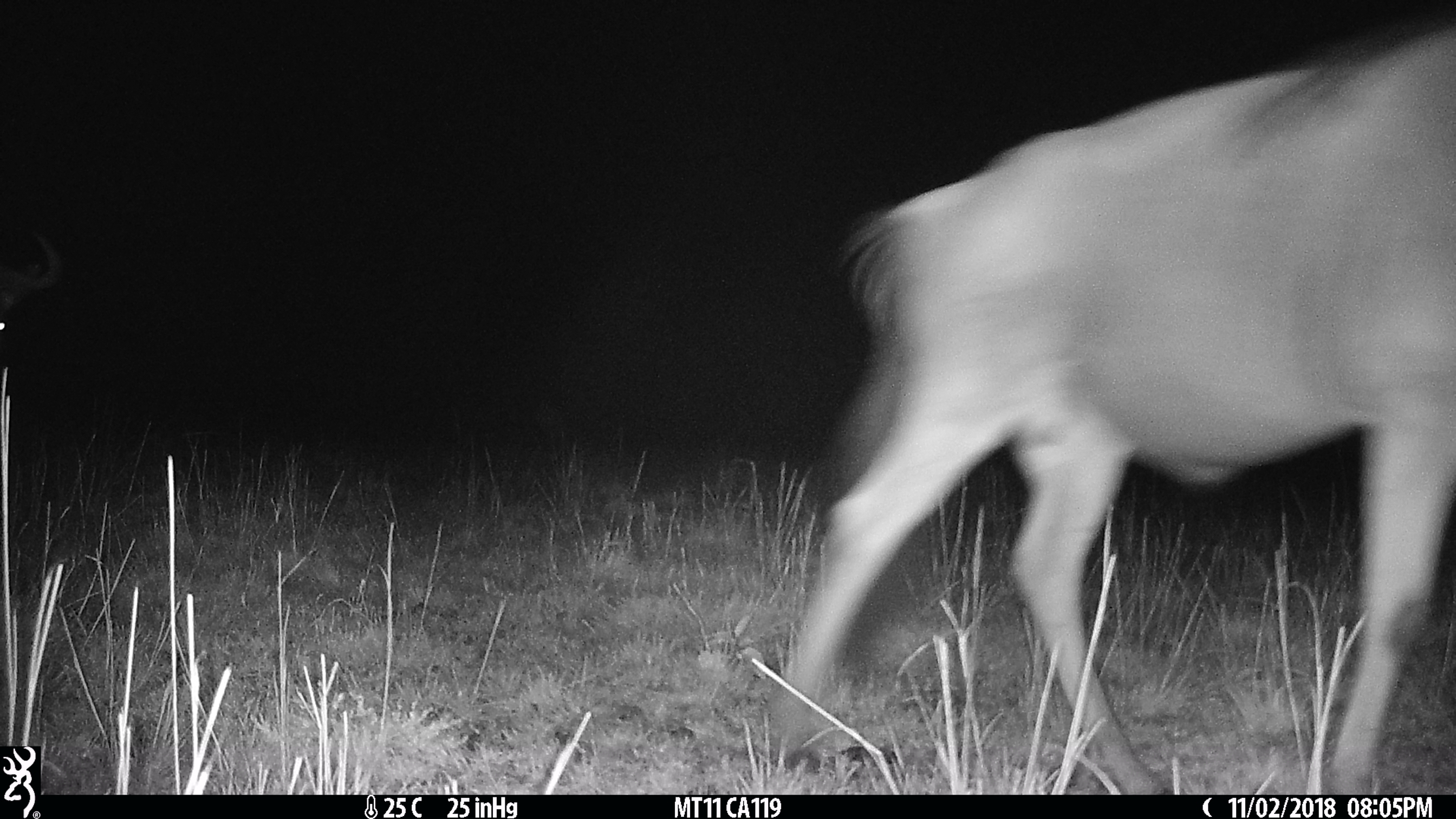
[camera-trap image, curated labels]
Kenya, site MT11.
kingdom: Animalia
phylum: Chordata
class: Mammalia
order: Artiodactyla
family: Bovidae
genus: Connochaetes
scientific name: Connochaetes taurinus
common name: blue wildebeest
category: wildebeest